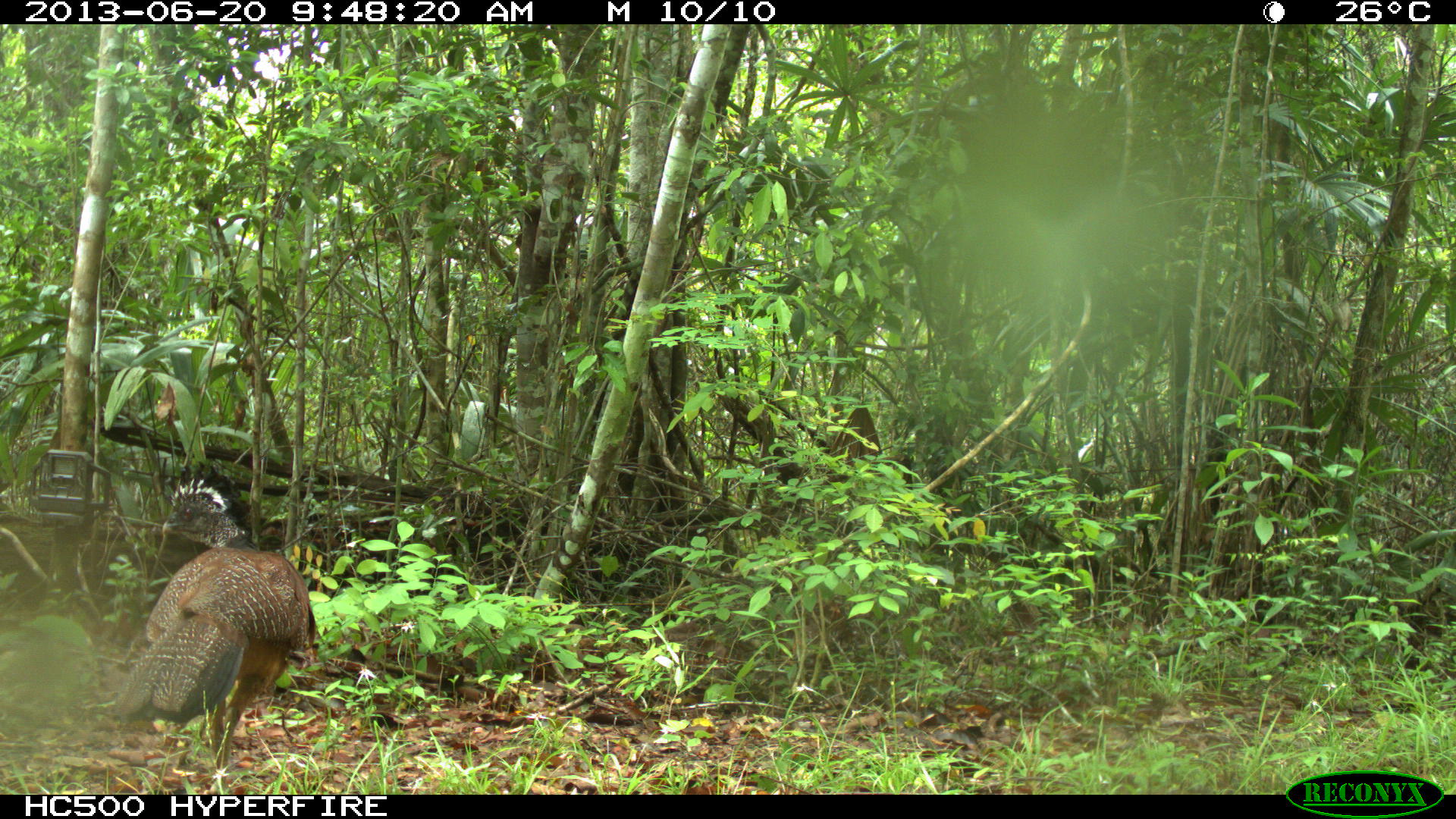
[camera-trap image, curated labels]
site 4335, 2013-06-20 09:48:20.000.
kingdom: Animalia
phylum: Chordata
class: Aves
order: Galliformes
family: Cracidae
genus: Crax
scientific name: Crax rubra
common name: great curassow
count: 1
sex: female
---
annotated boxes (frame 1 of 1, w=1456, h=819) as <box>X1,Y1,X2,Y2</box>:
crax rubra: <box>109,458,316,793</box>